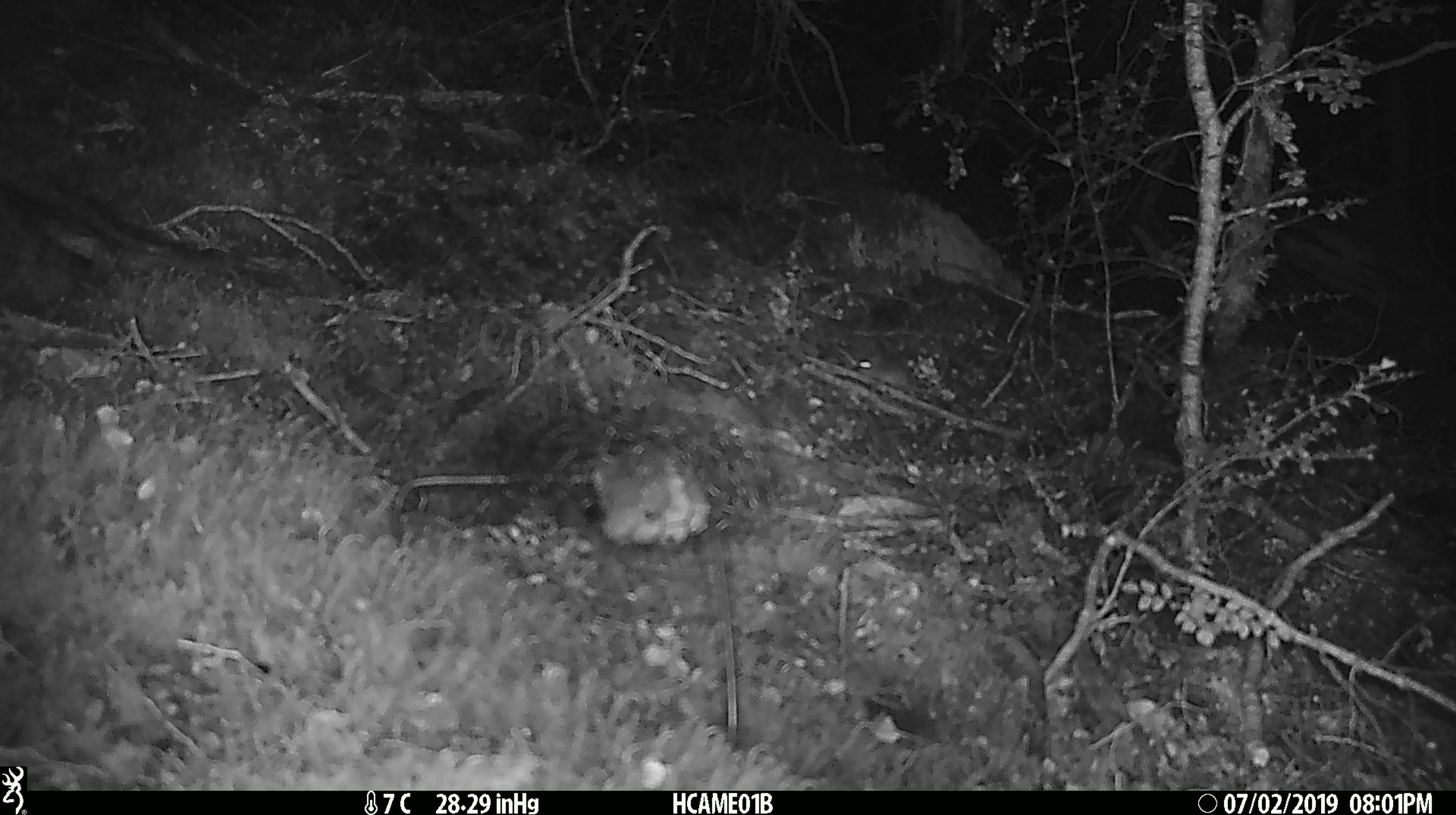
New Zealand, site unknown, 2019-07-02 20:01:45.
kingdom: Animalia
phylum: Chordata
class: Mammalia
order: Rodentia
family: Muridae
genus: Mus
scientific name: Mus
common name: mouse